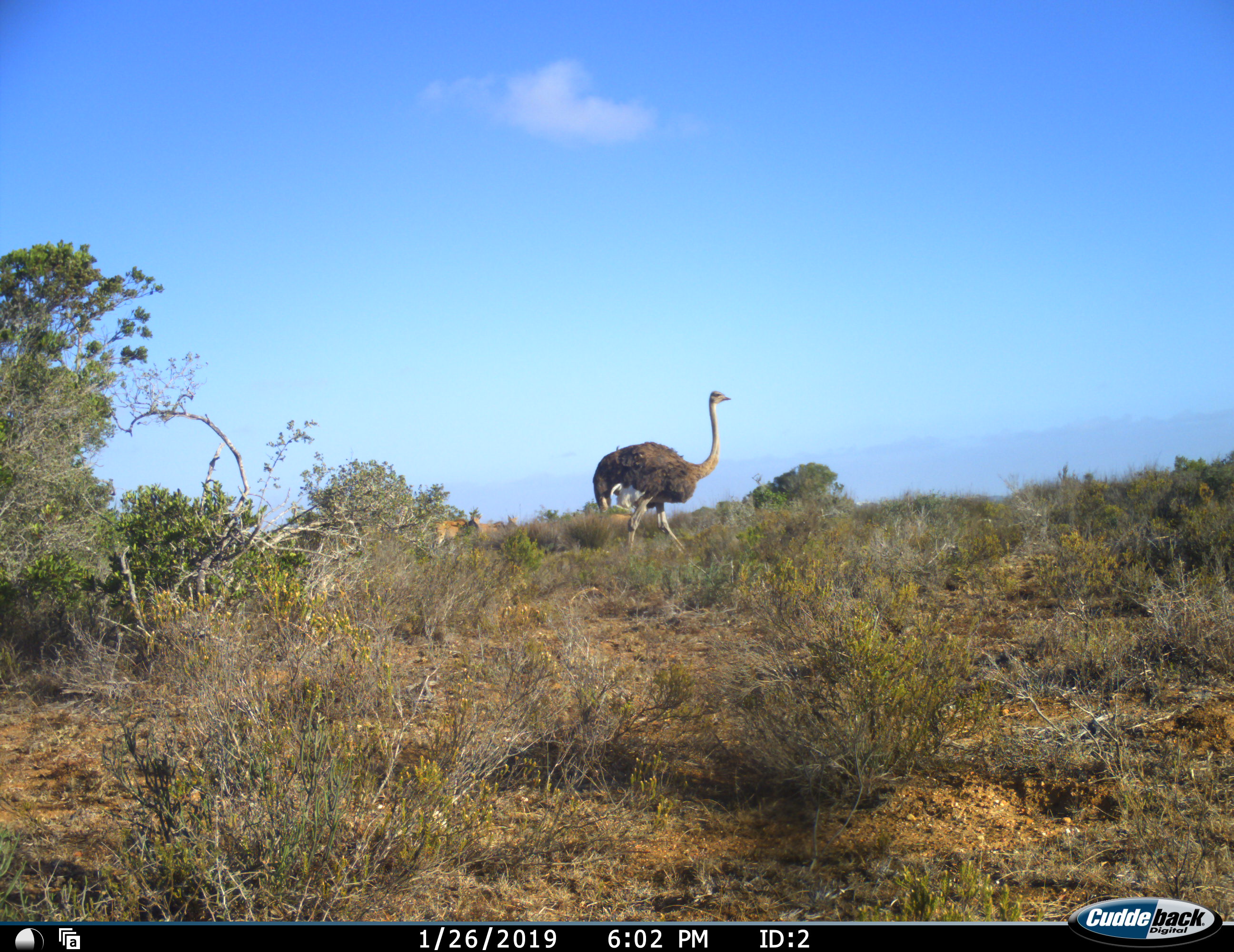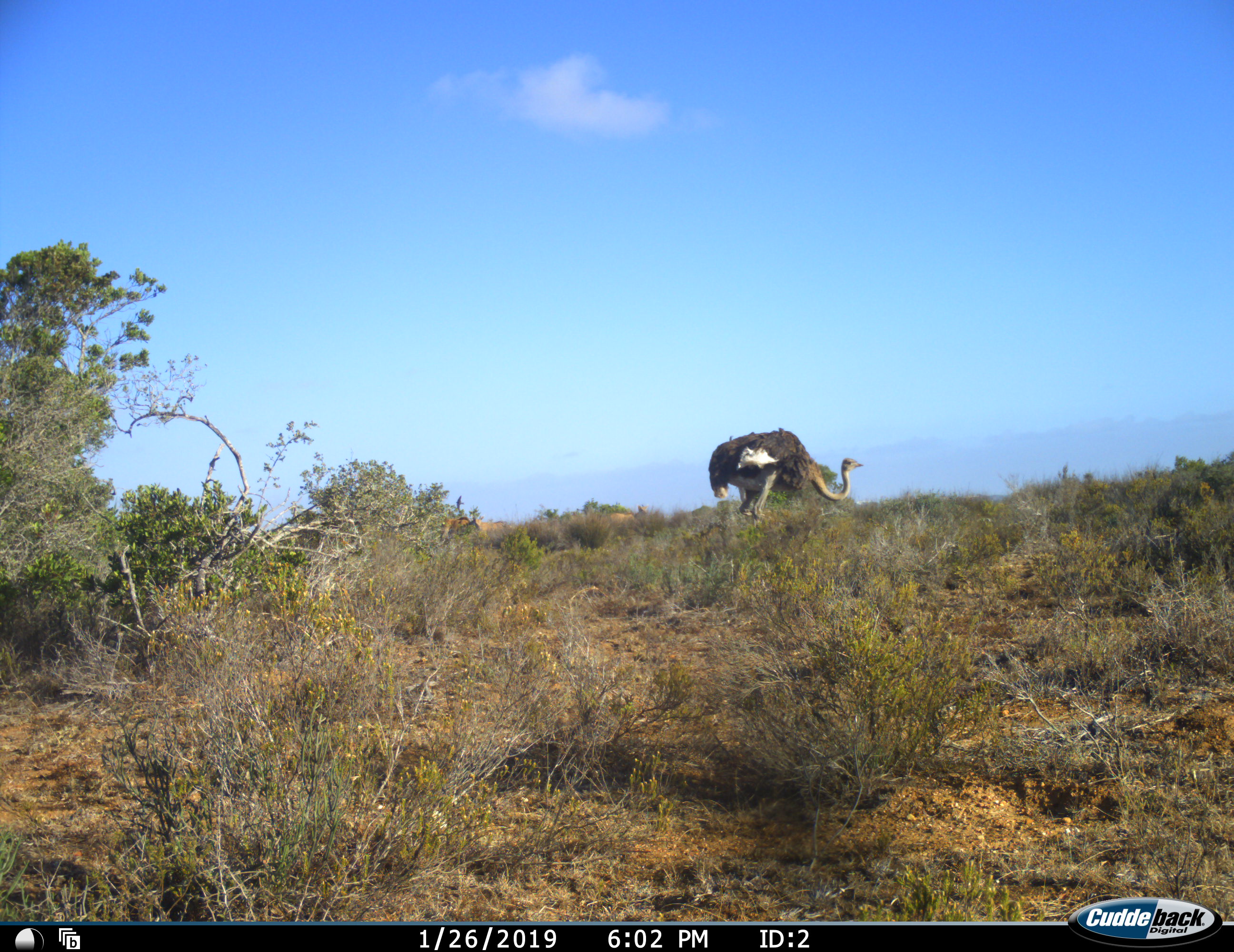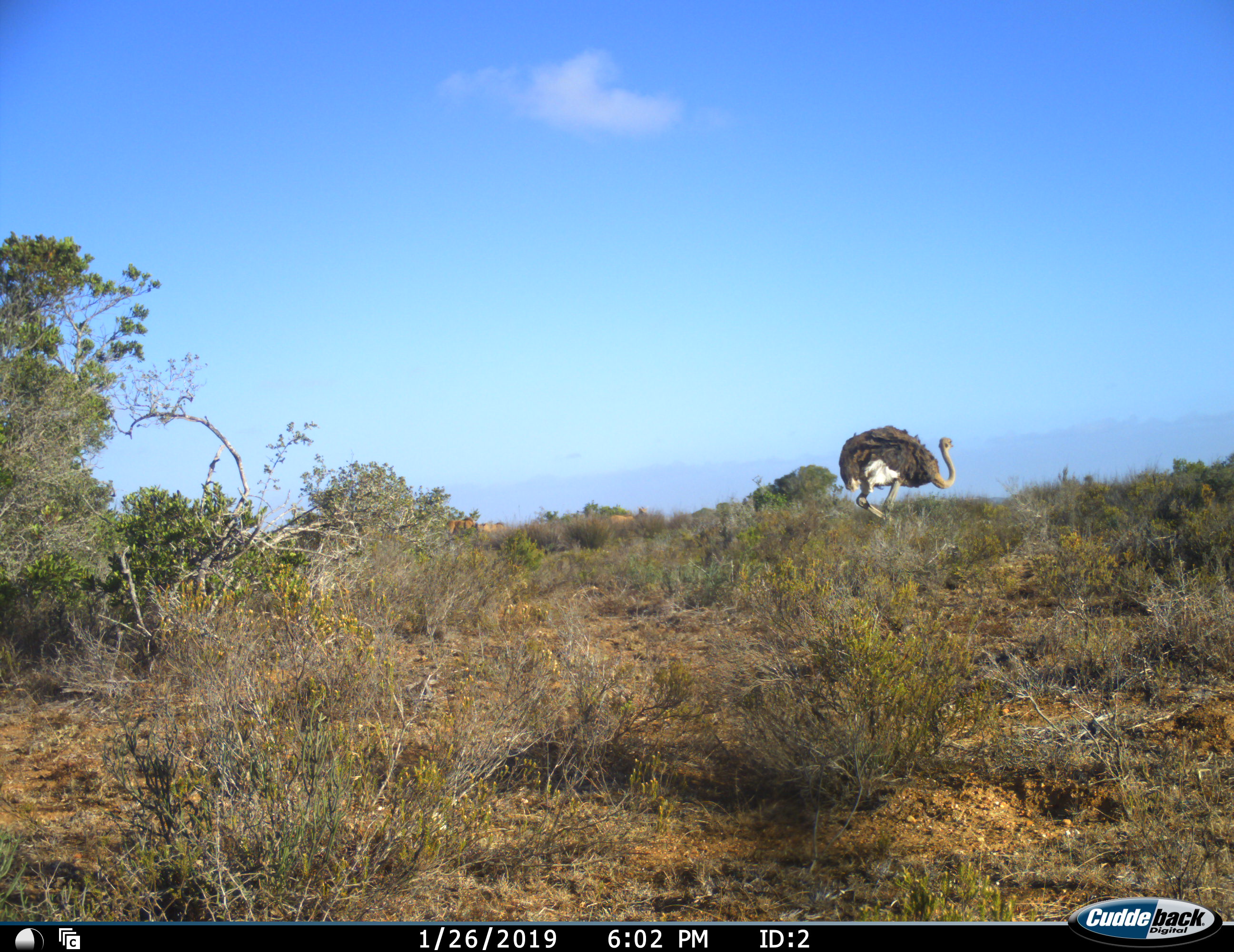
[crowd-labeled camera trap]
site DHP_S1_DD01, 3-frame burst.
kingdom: Animalia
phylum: Chordata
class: Mammalia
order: Artiodactyla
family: Bovidae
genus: Tragelaphus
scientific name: Tragelaphus oryx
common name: eland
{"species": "eland (Tragelaphus oryx)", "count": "2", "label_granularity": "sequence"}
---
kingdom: Animalia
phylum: Chordata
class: Aves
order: Struthioniformes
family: Struthionidae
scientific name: Struthionidae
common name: ostrich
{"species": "ostrich (Struthionidae)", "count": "1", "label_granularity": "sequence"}